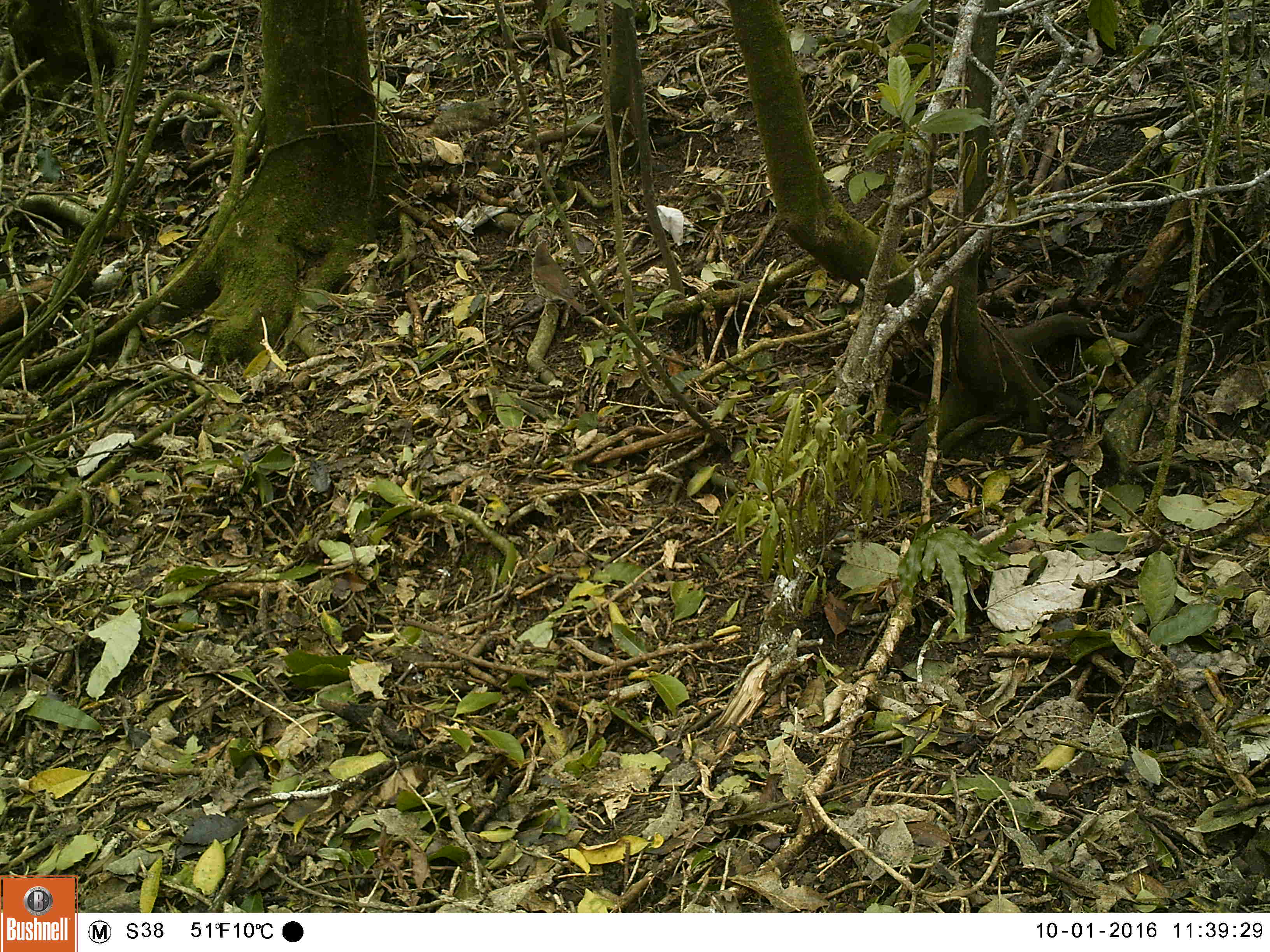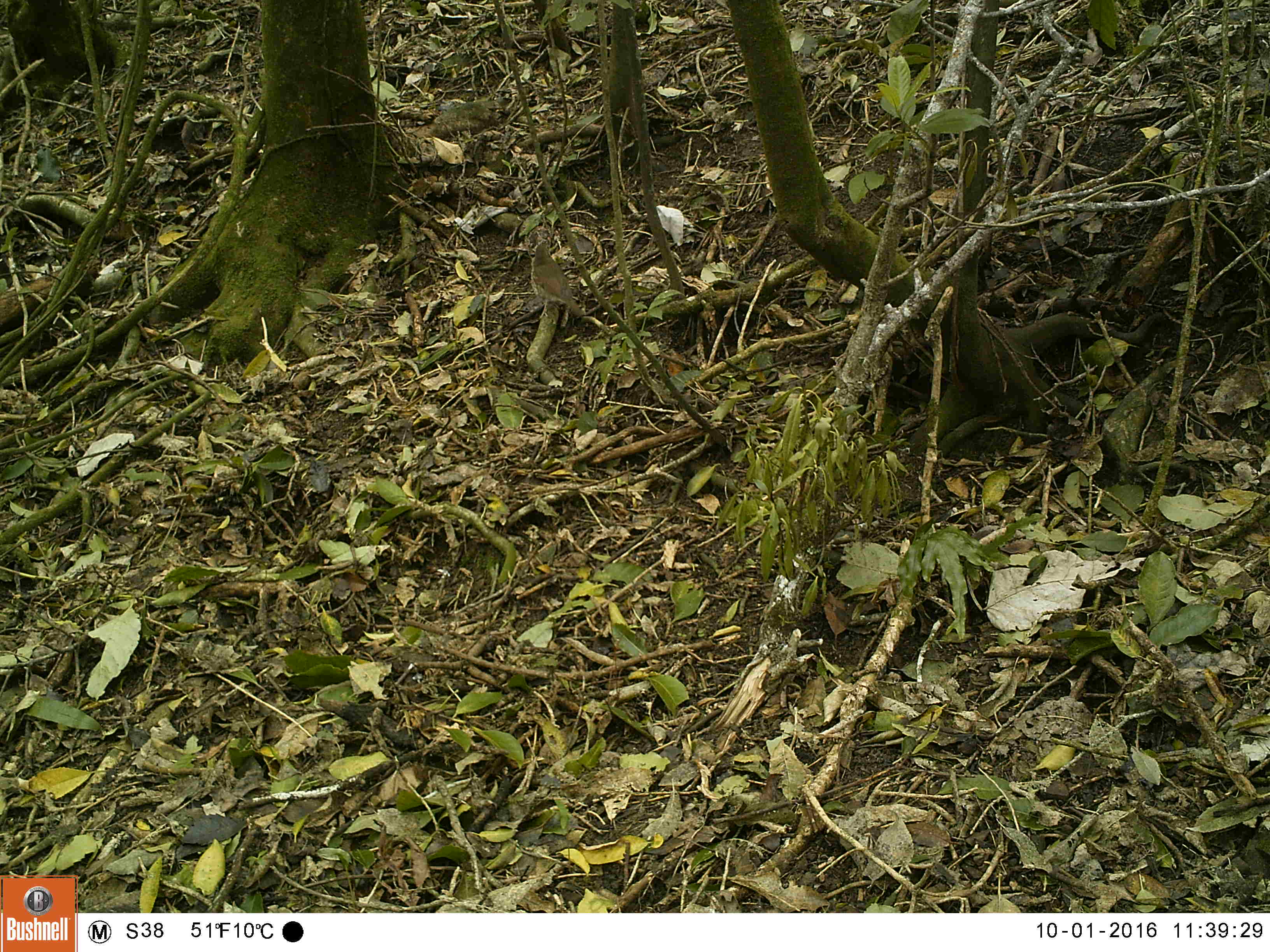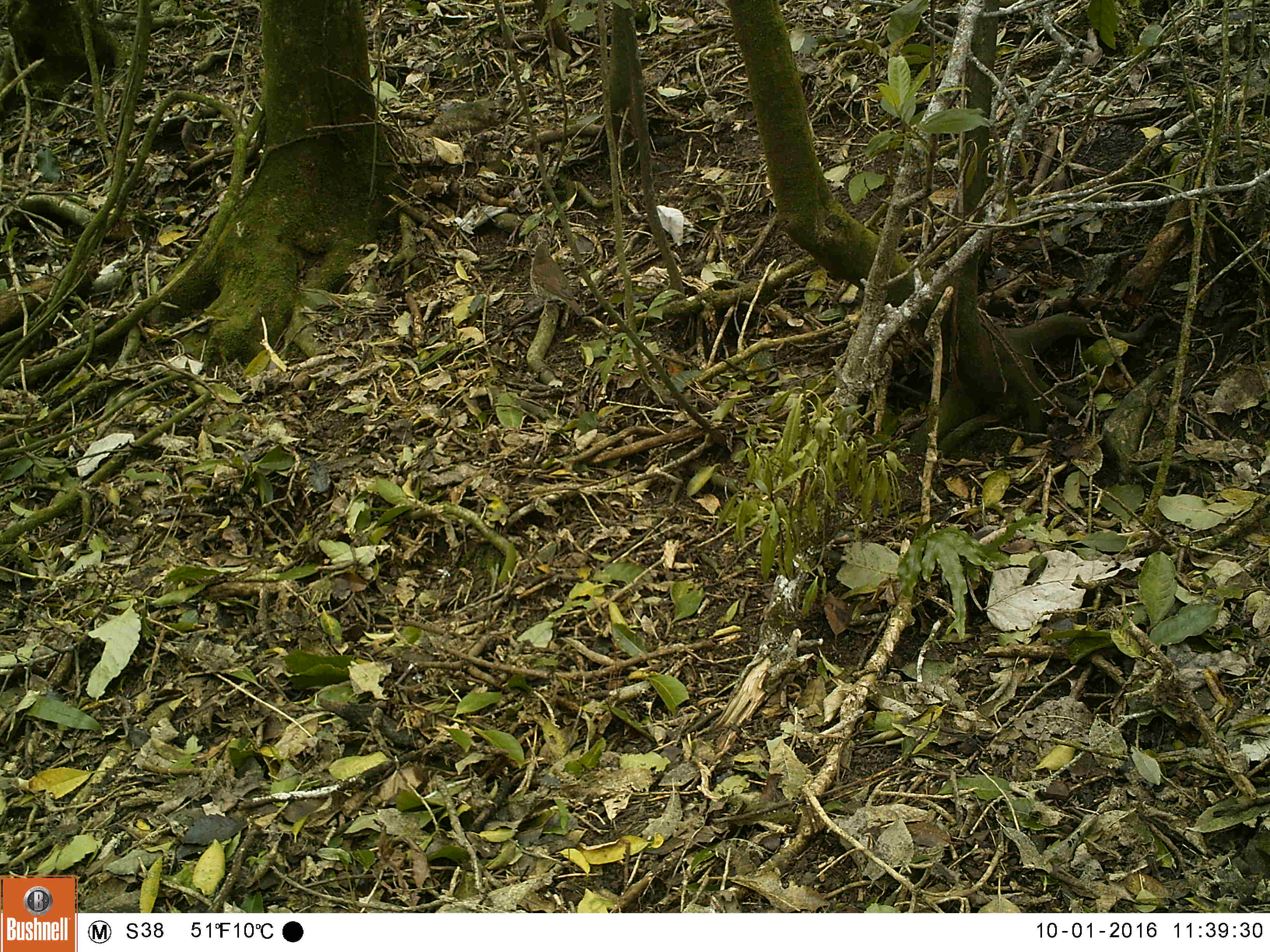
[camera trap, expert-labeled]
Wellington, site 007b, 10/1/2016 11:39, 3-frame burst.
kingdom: Animalia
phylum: Chordata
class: Aves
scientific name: Aves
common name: bird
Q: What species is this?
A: Bird (Aves).